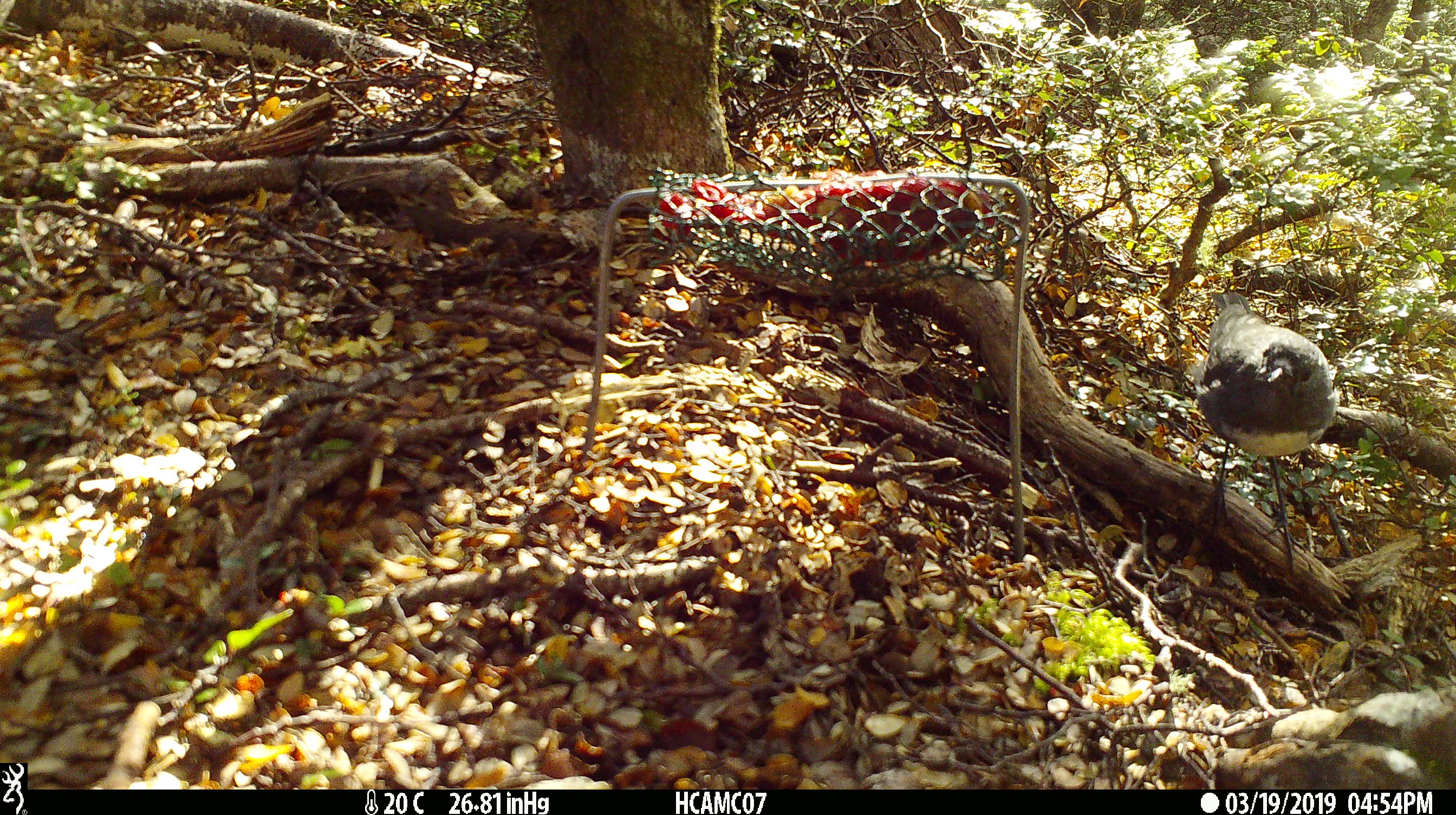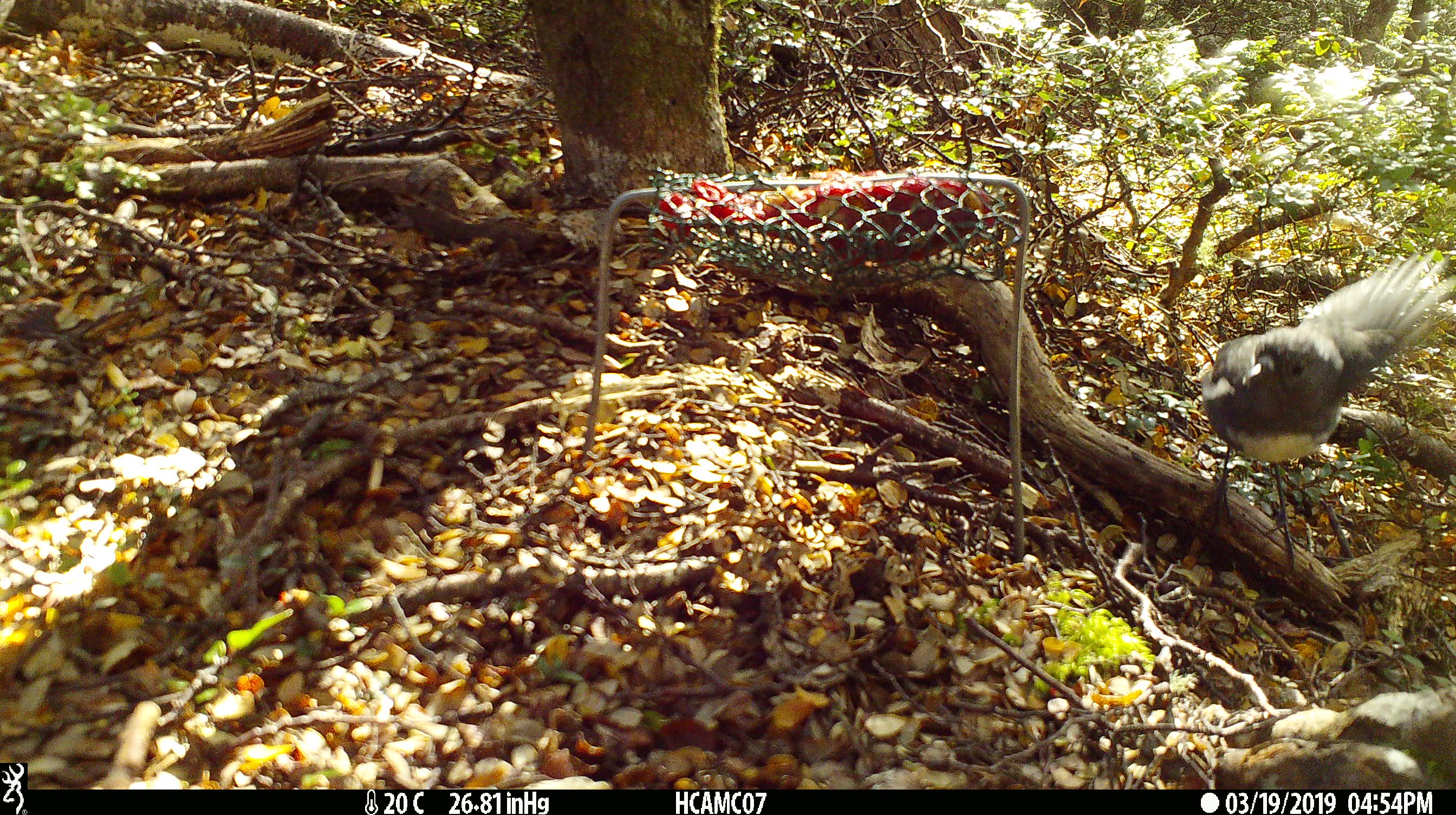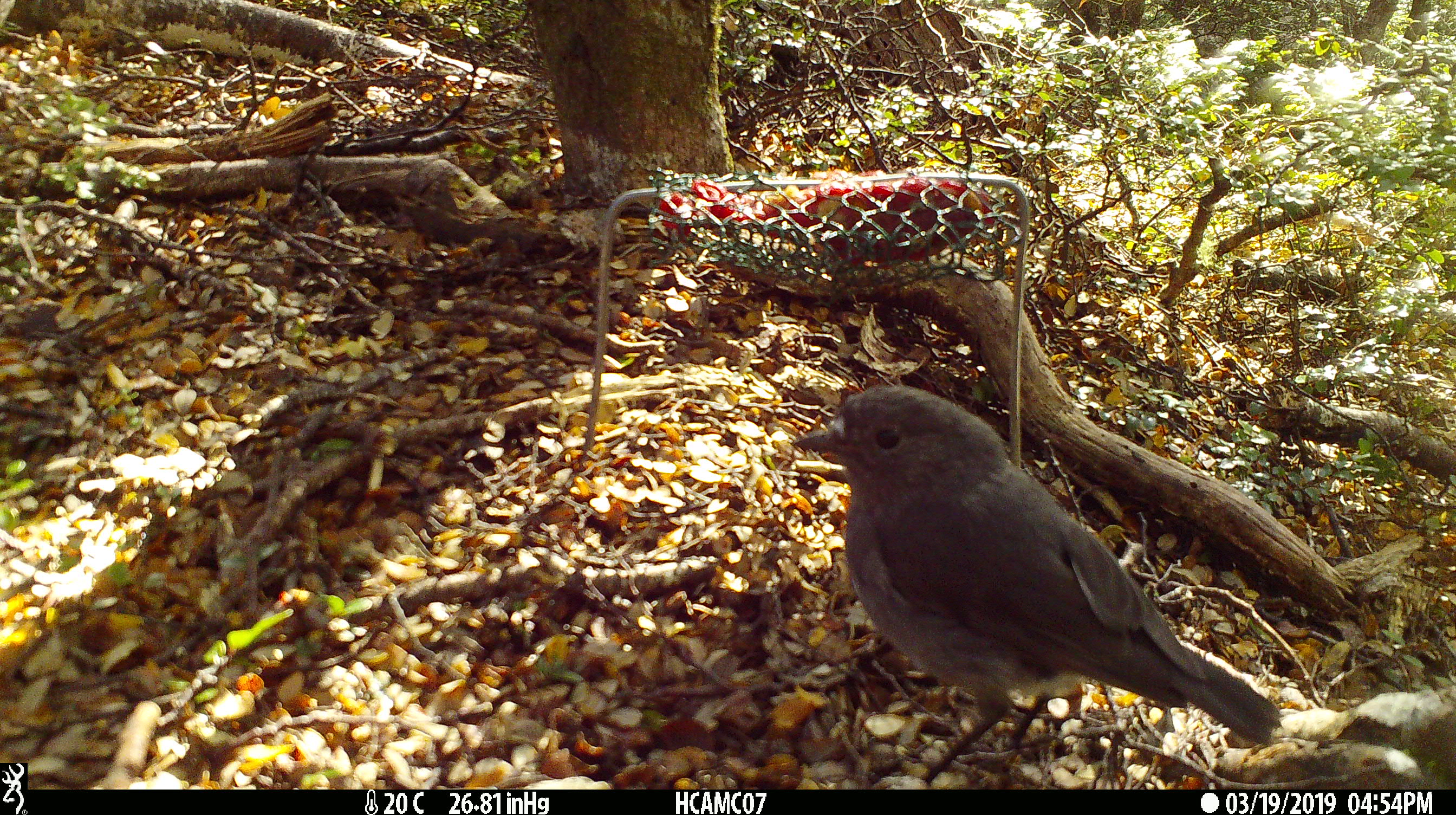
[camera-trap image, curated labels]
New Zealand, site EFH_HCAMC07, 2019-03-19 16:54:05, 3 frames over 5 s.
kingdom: Animalia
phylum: Chordata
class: Aves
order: Passeriformes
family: Petroicidae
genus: Petroica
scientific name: Petroica australis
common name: new zealand robin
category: robin